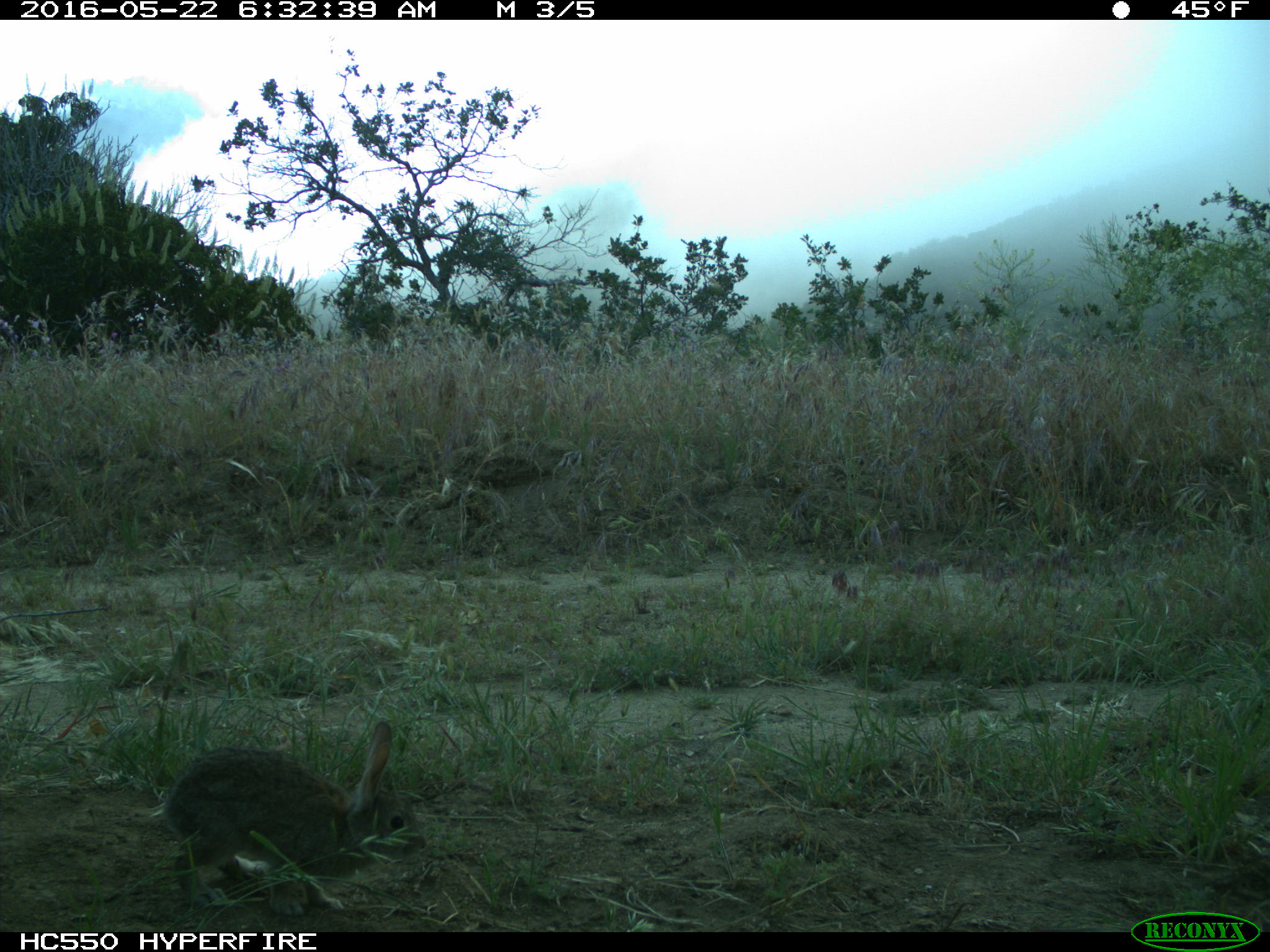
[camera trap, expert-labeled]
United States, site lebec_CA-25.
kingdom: Animalia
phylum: Chordata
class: Mammalia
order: Lagomorpha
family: Leporidae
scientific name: Leporidae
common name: rabbits and hares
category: unidentified rabbit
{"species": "unidentified rabbit (rabbits and hares) (Leporidae)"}